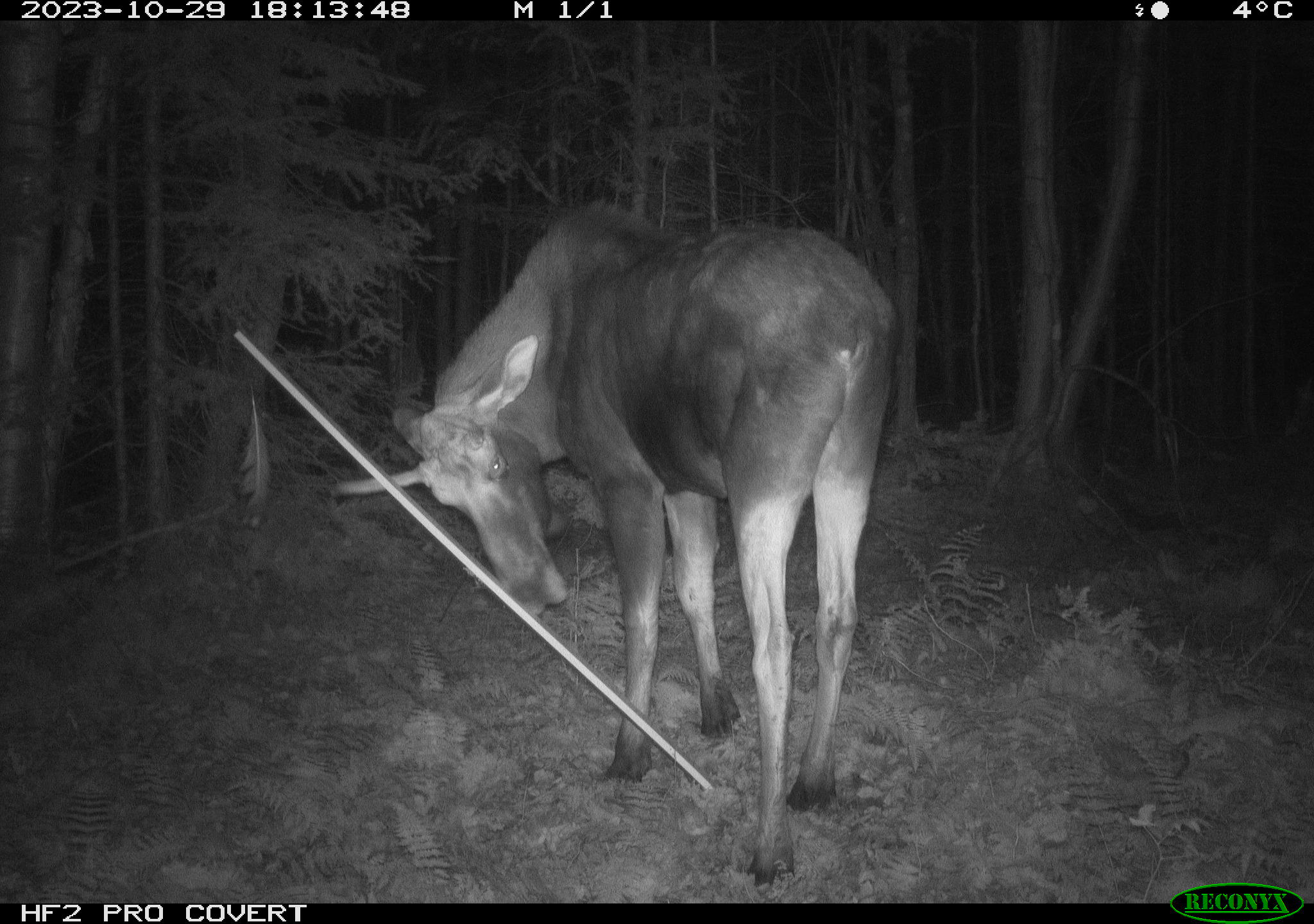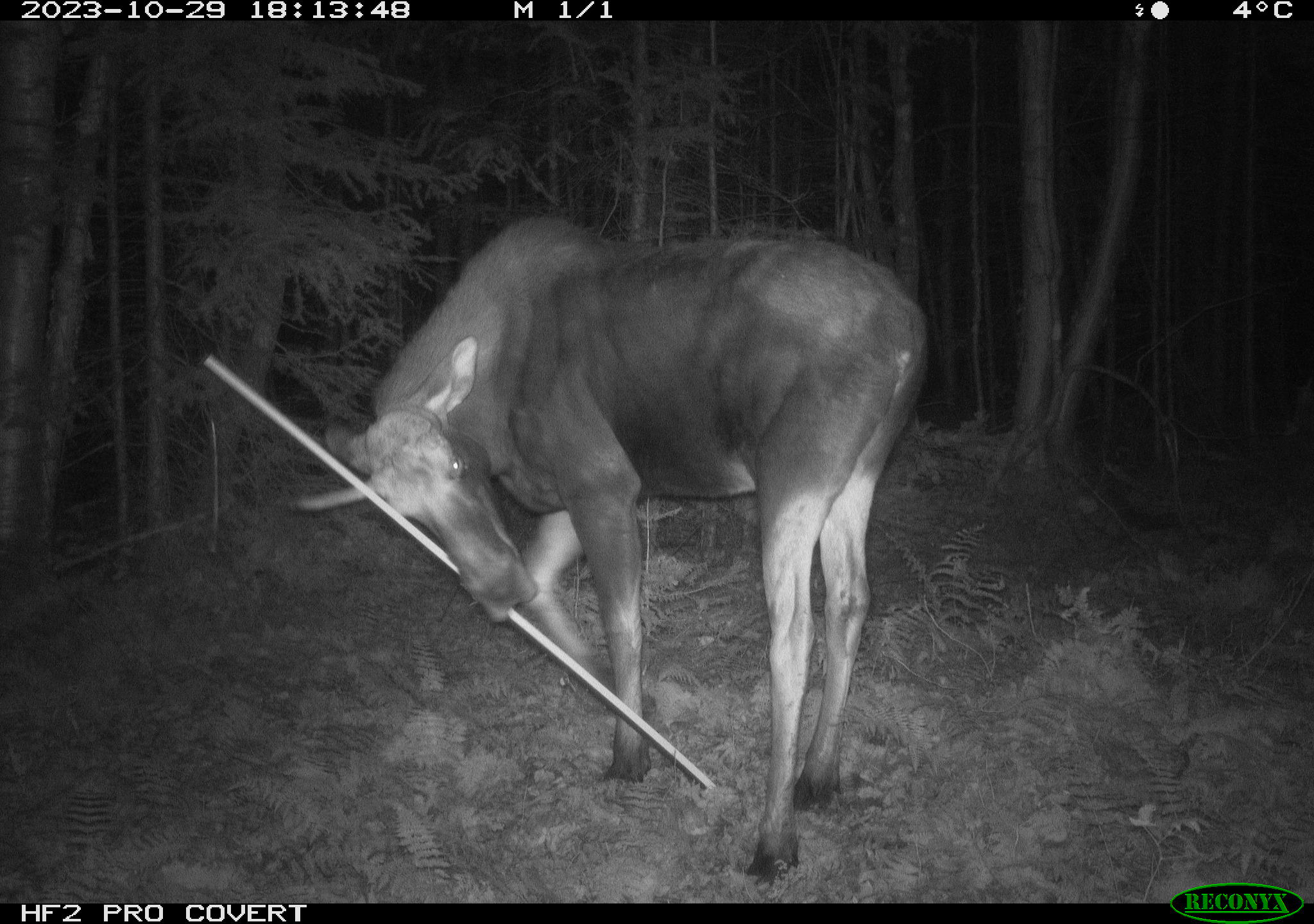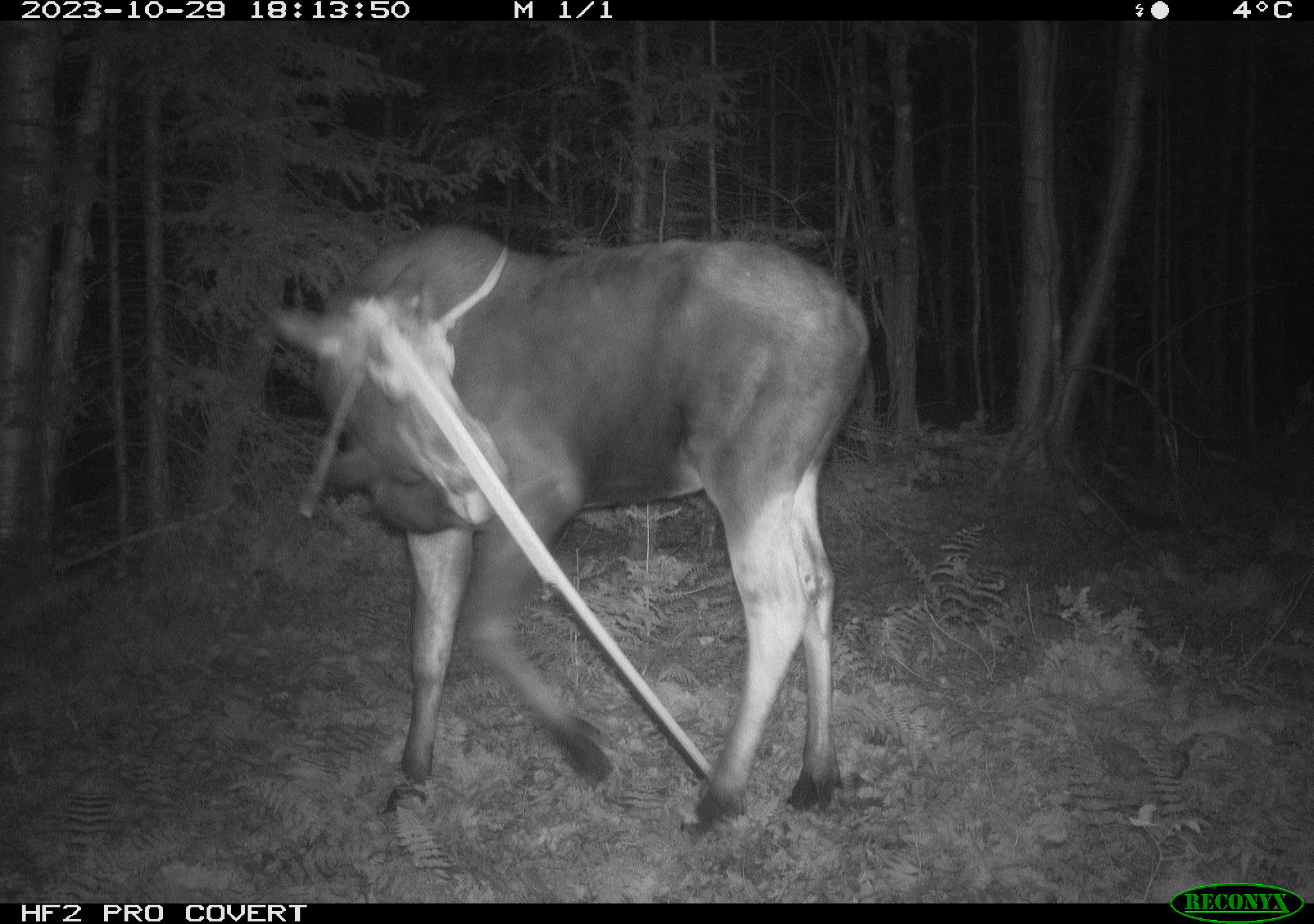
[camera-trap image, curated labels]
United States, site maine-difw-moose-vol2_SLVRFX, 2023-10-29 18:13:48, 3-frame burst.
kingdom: Animalia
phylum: Chordata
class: Mammalia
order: Artiodactyla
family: Cervidae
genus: Alces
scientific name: Alces alces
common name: moose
Moose (Alces alces).